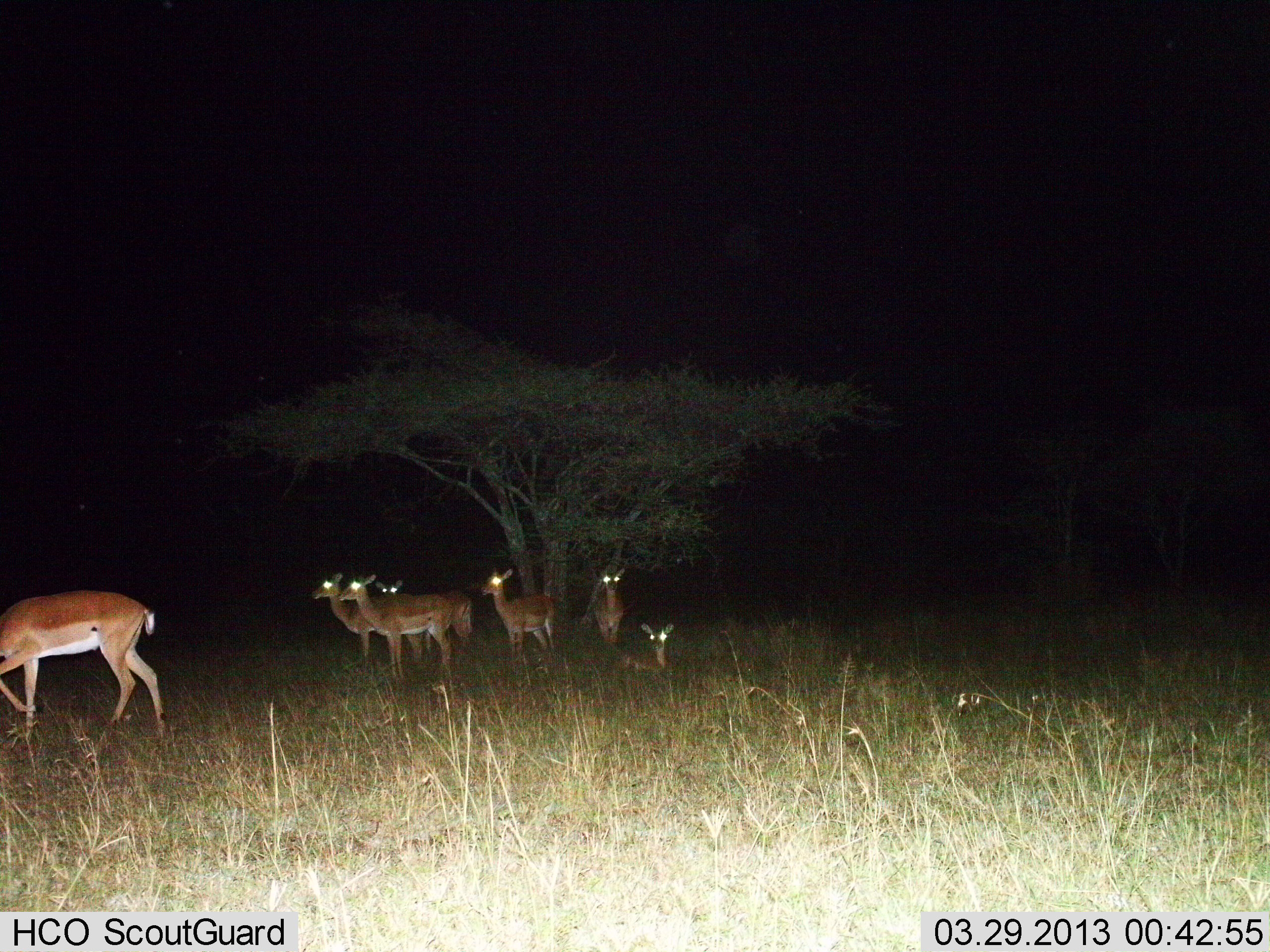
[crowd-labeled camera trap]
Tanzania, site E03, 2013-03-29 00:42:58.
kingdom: Animalia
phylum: Chordata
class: Mammalia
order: Artiodactyla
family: Bovidae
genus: Aepyceros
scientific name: Aepyceros melampus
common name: impala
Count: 7.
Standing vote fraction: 100%.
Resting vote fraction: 96%.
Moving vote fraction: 42%.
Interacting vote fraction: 4%.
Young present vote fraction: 4%.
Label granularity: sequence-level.